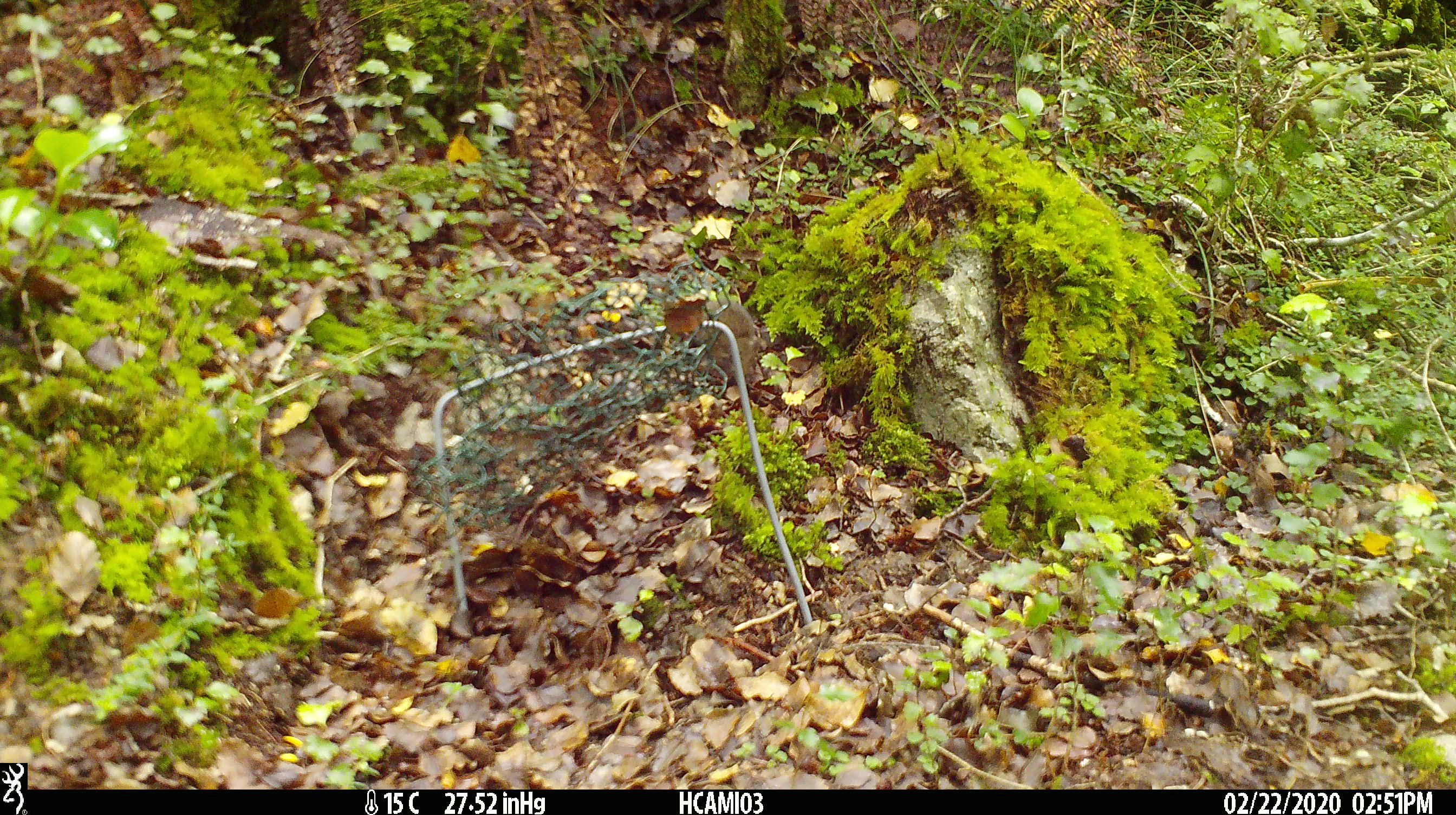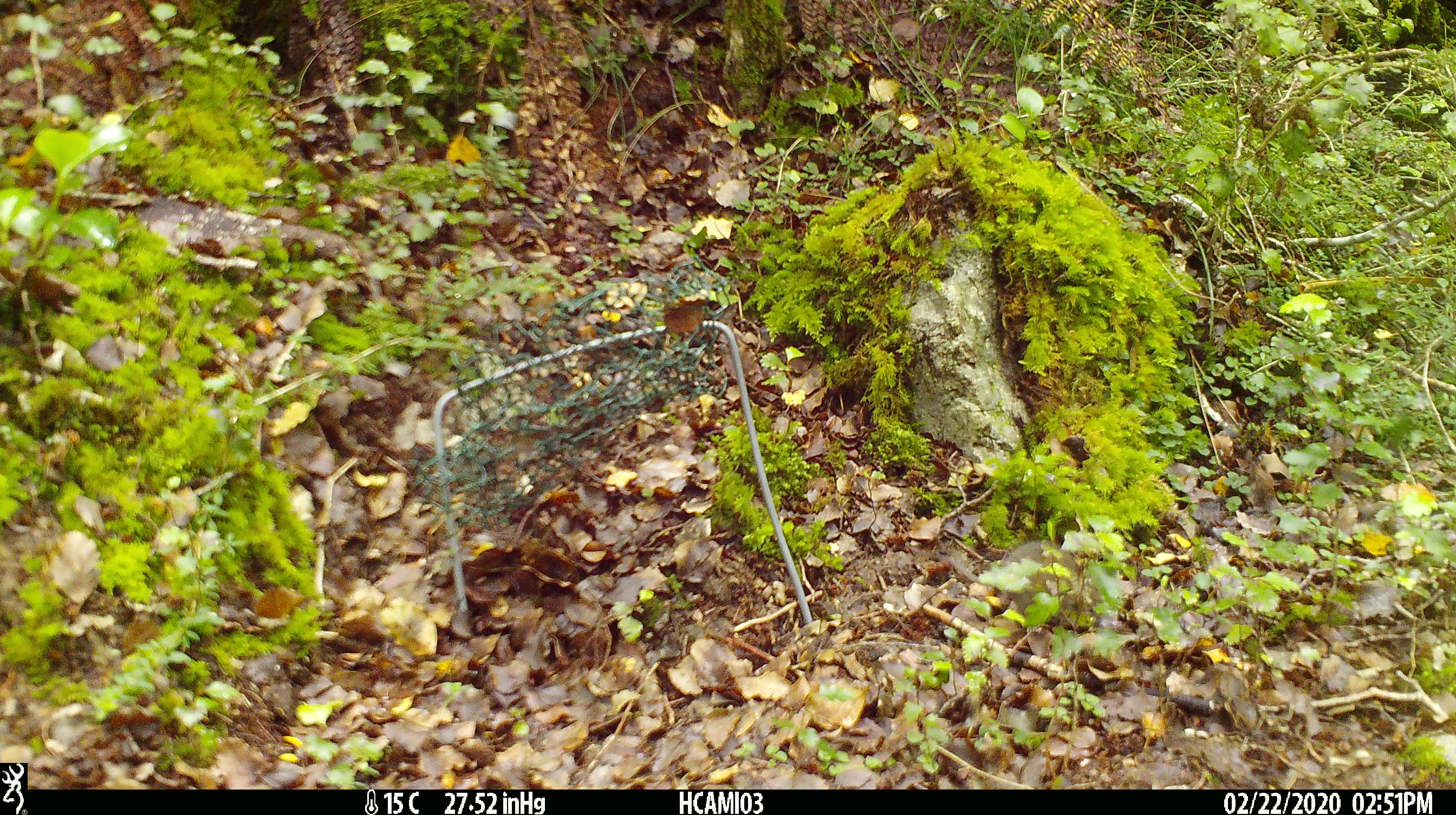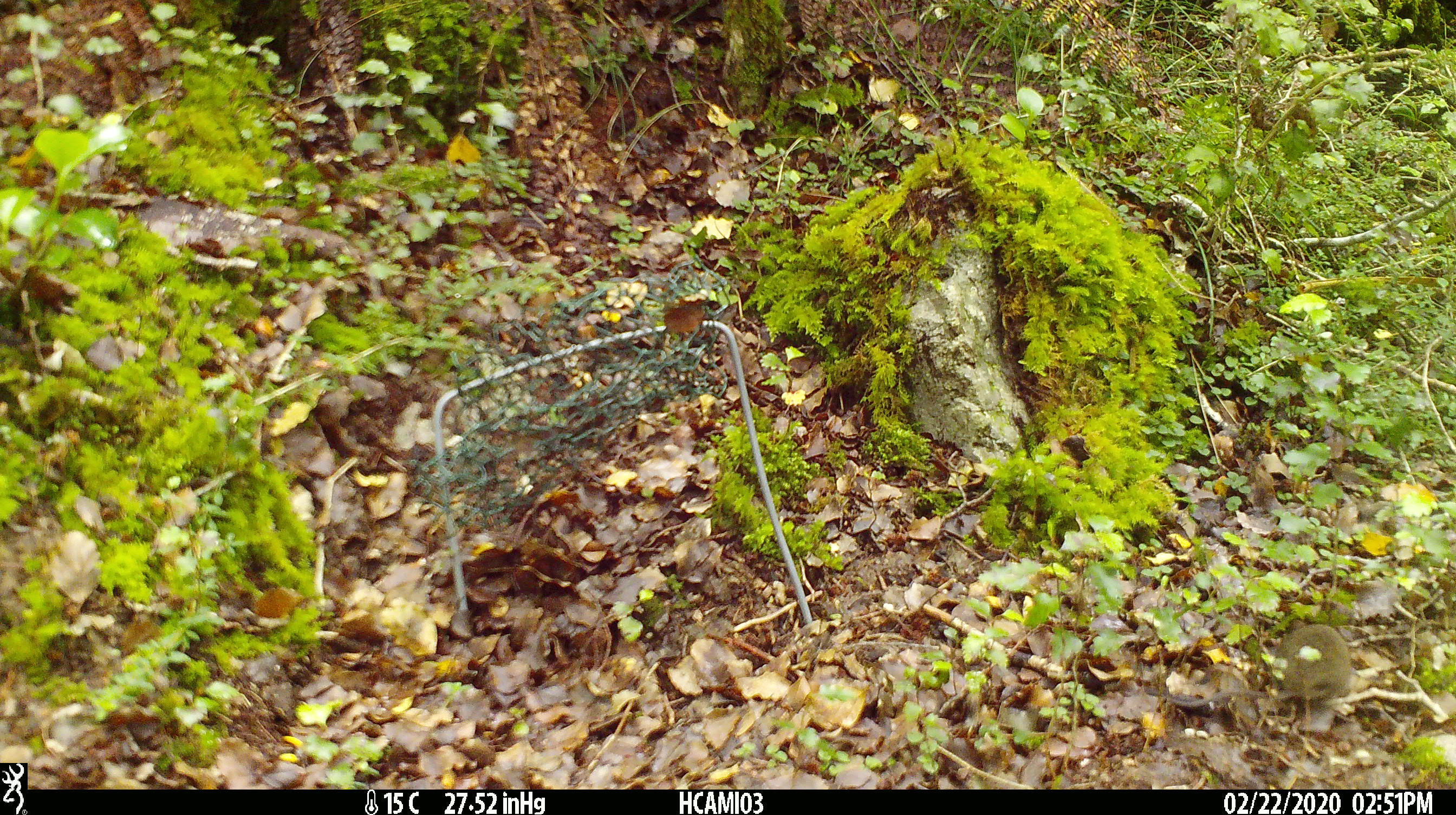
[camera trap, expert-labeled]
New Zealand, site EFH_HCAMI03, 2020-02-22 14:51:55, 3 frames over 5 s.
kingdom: Animalia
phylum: Chordata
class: Mammalia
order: Rodentia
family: Muridae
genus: Mus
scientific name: Mus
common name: mouse